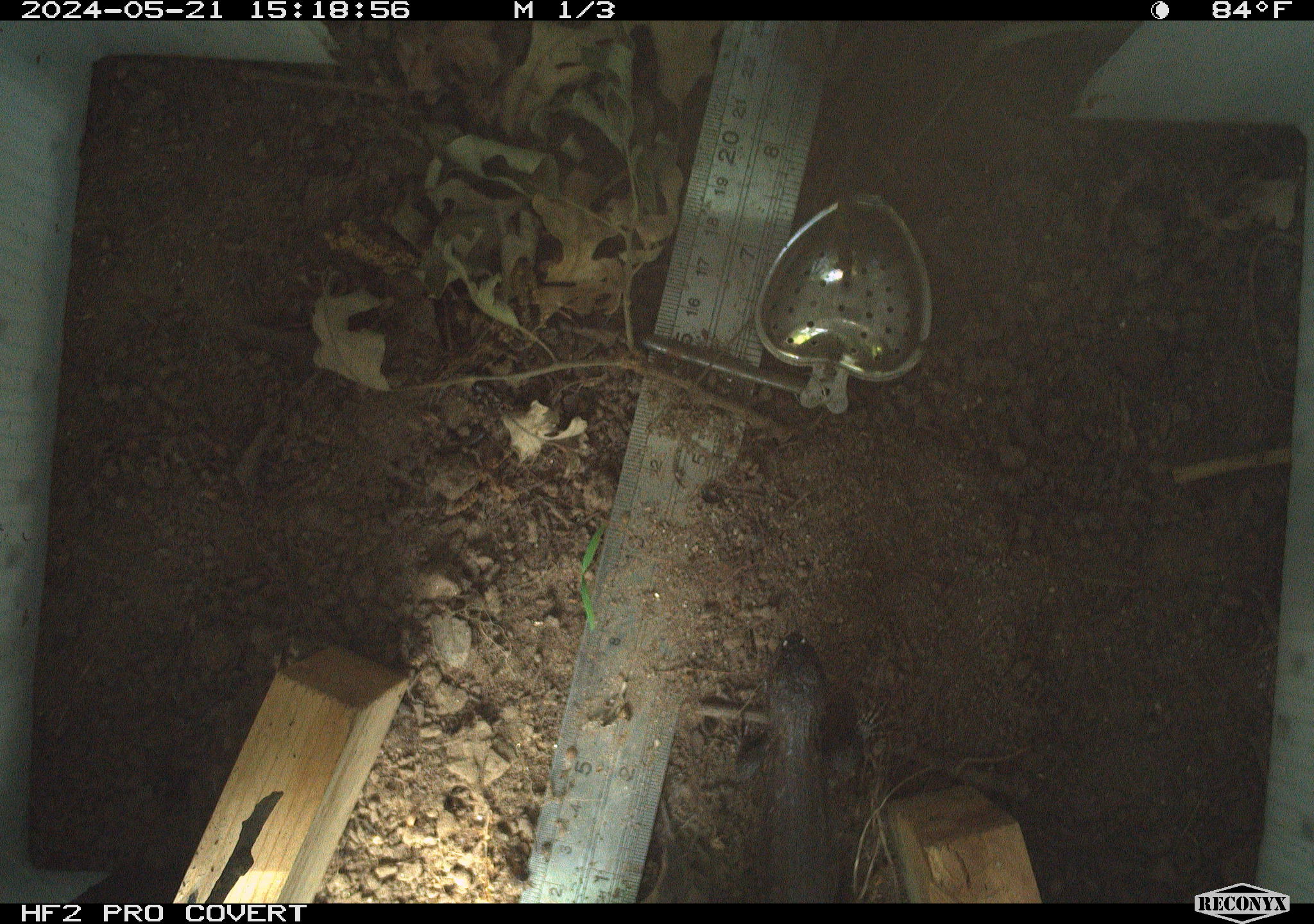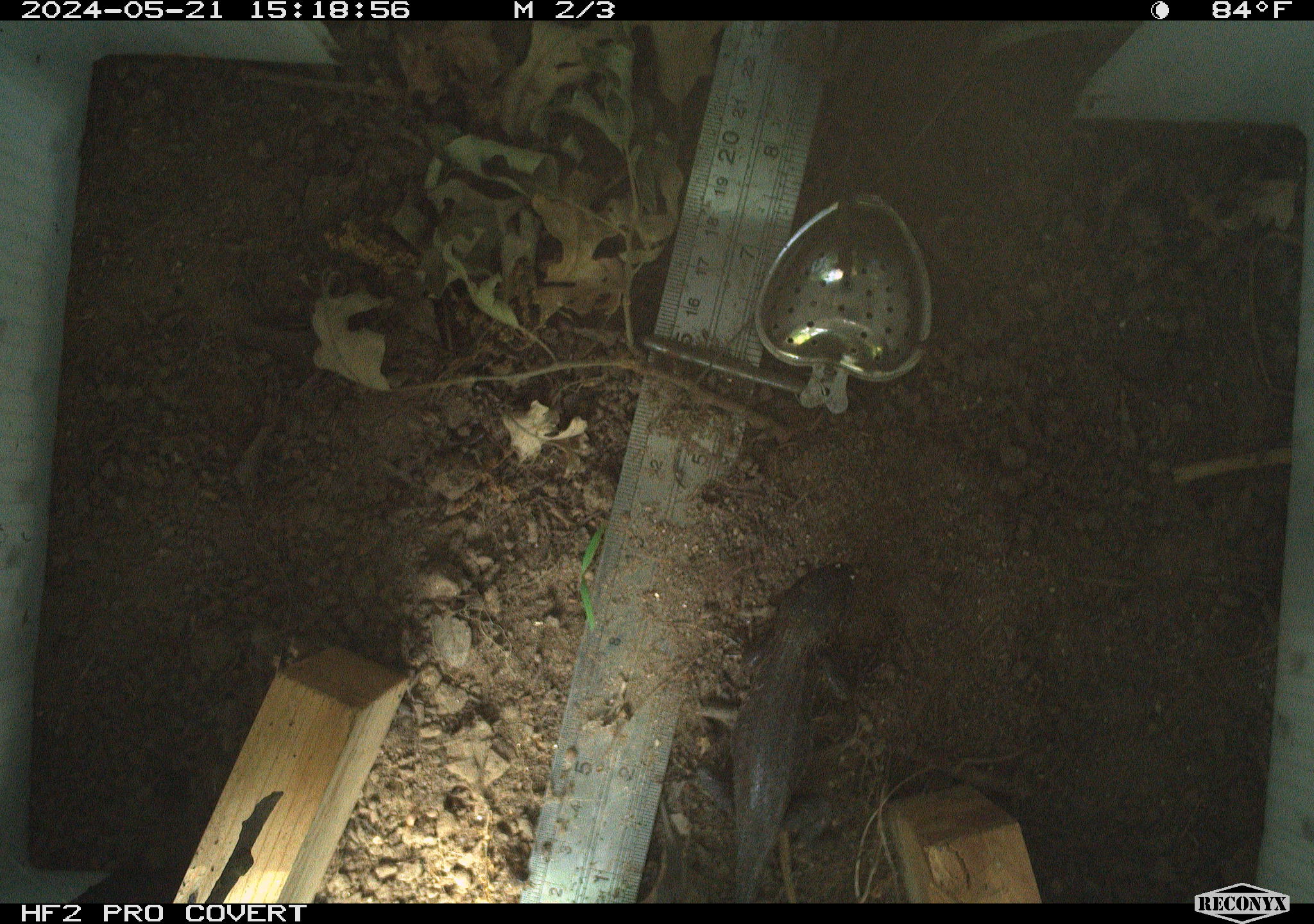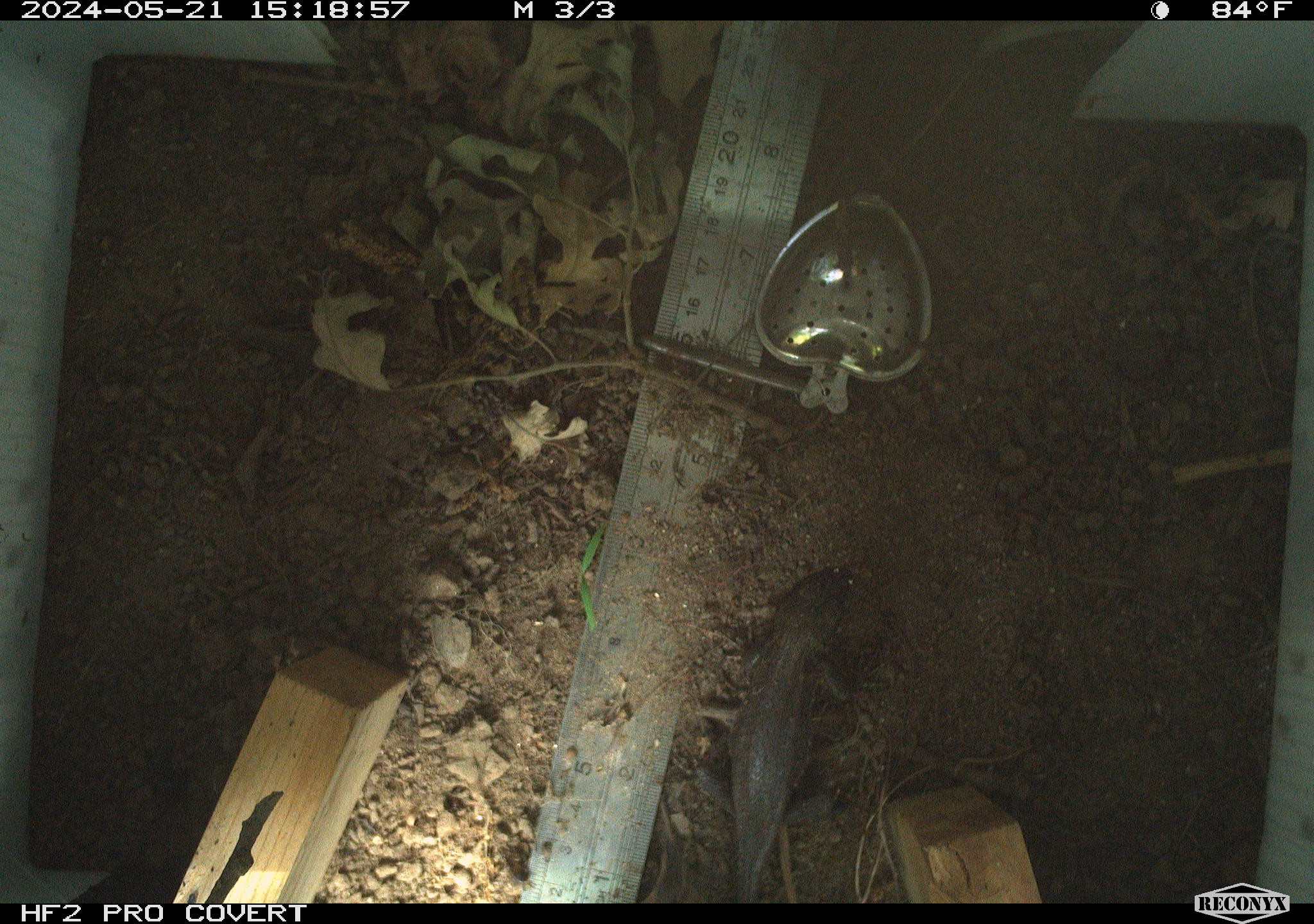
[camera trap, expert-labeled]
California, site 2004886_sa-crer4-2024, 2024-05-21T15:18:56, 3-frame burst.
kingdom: Animalia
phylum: Chordata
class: Reptilia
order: Squamata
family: Phrynosomatidae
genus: Sceloporus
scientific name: Sceloporus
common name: spiny lizards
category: sceloporus species